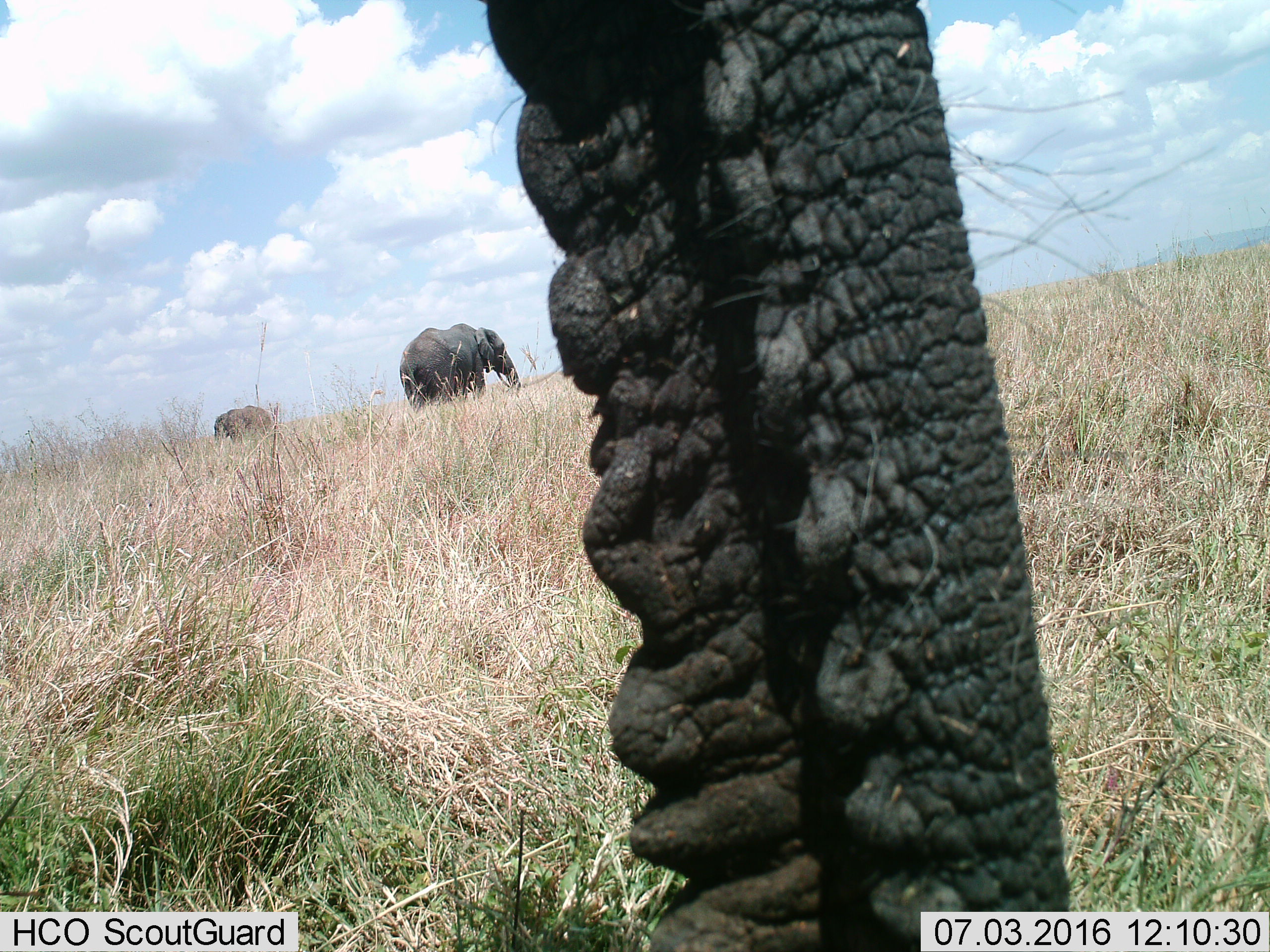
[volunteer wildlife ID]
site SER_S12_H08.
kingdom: Animalia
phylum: Chordata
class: Mammalia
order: Proboscidea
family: Elephantidae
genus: Loxodonta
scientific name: Loxodonta africana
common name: african bush elephant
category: elephant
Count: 3.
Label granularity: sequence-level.